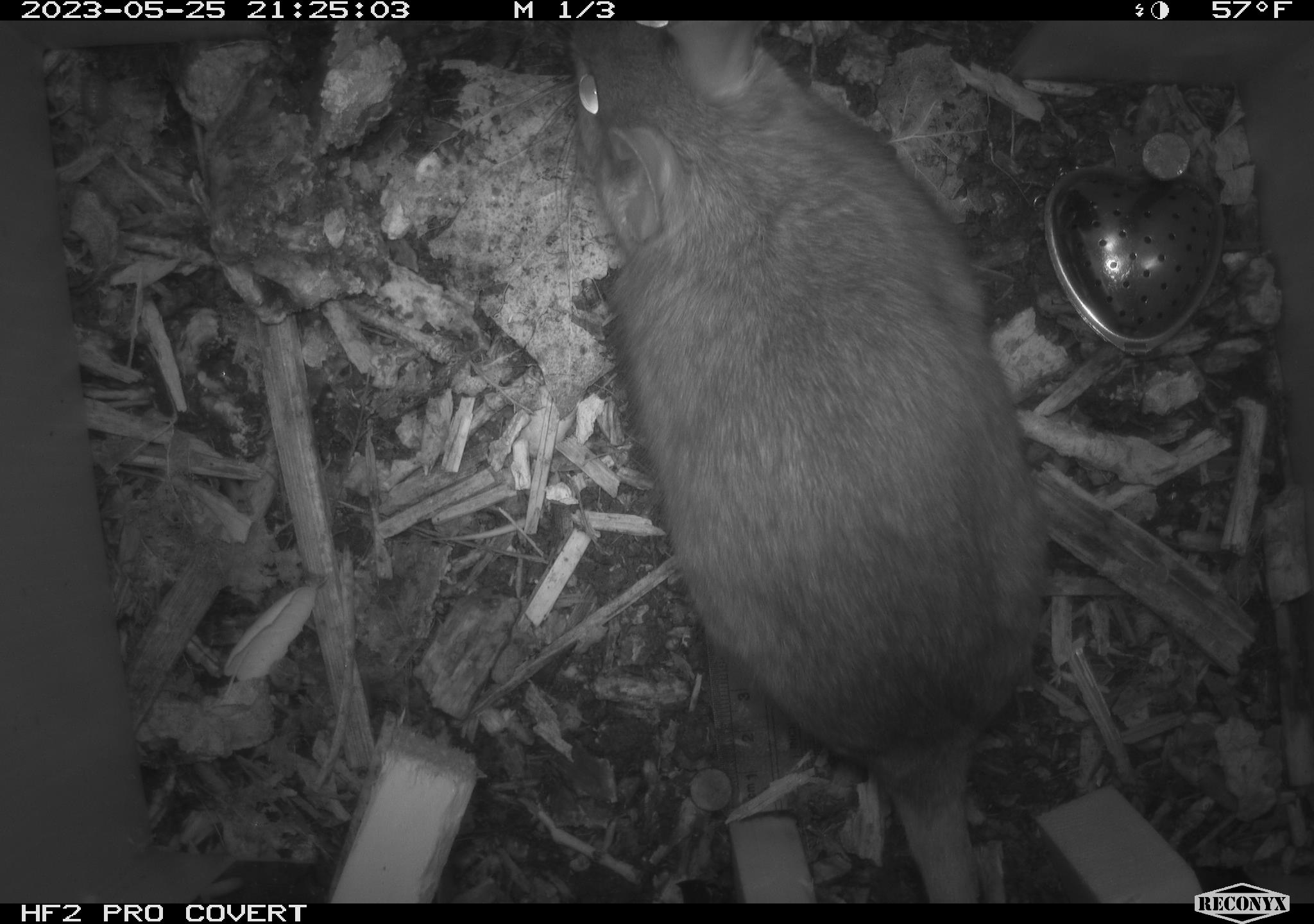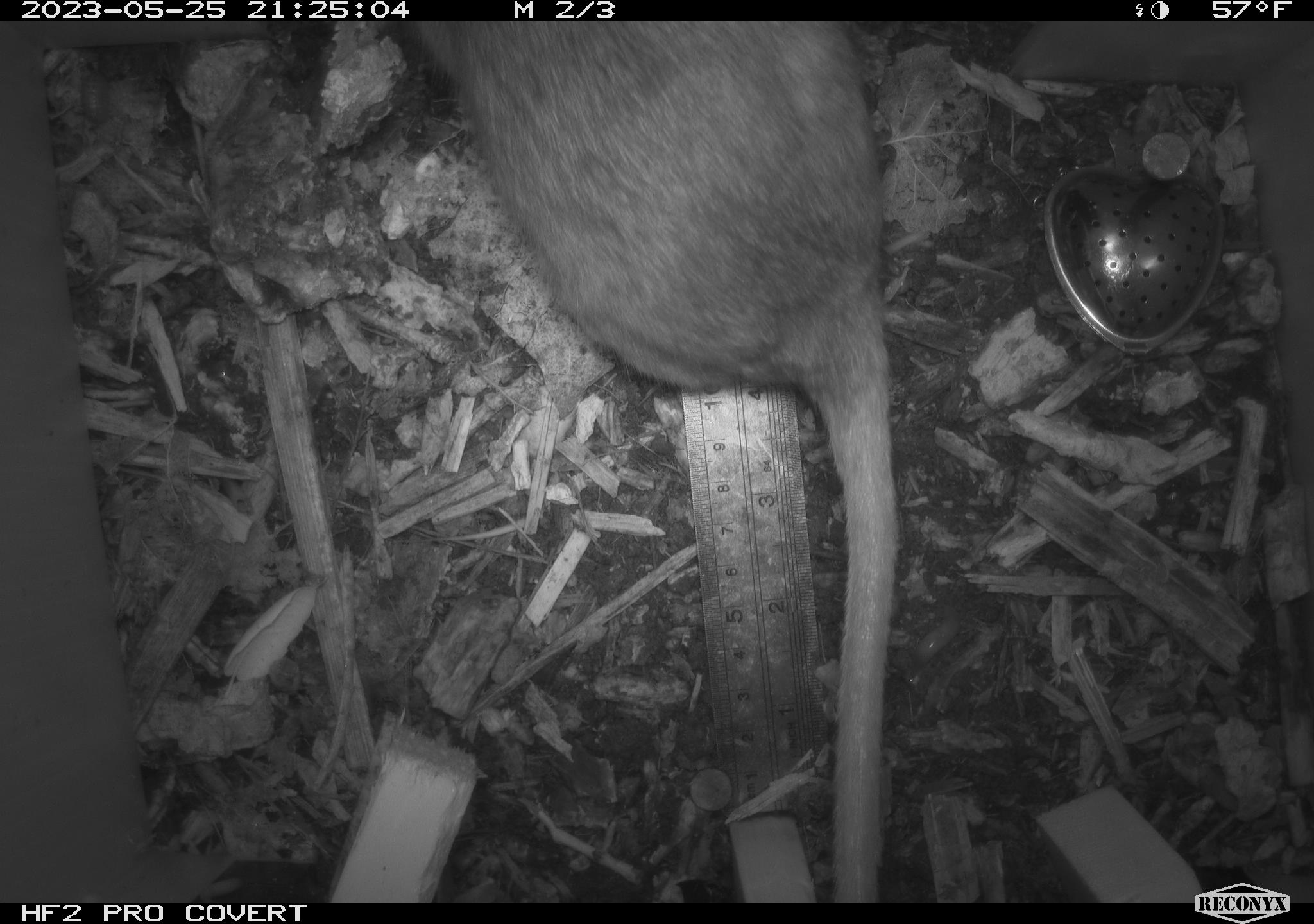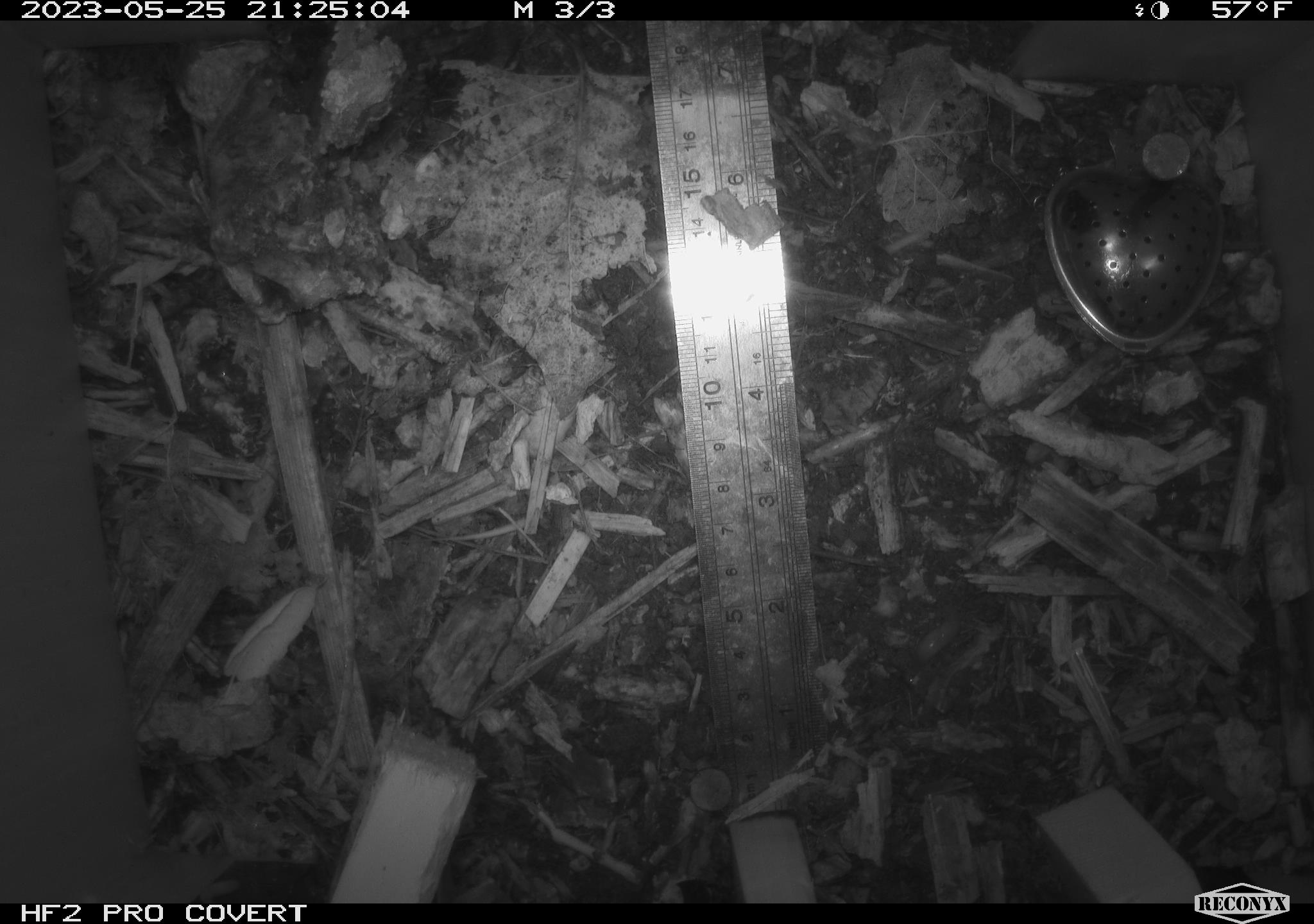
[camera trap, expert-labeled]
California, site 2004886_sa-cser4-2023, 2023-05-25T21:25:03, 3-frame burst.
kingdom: Animalia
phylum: Chordata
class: Mammalia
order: Rodentia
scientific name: Rodentia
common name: woodrat or rat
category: woodrat or rat species